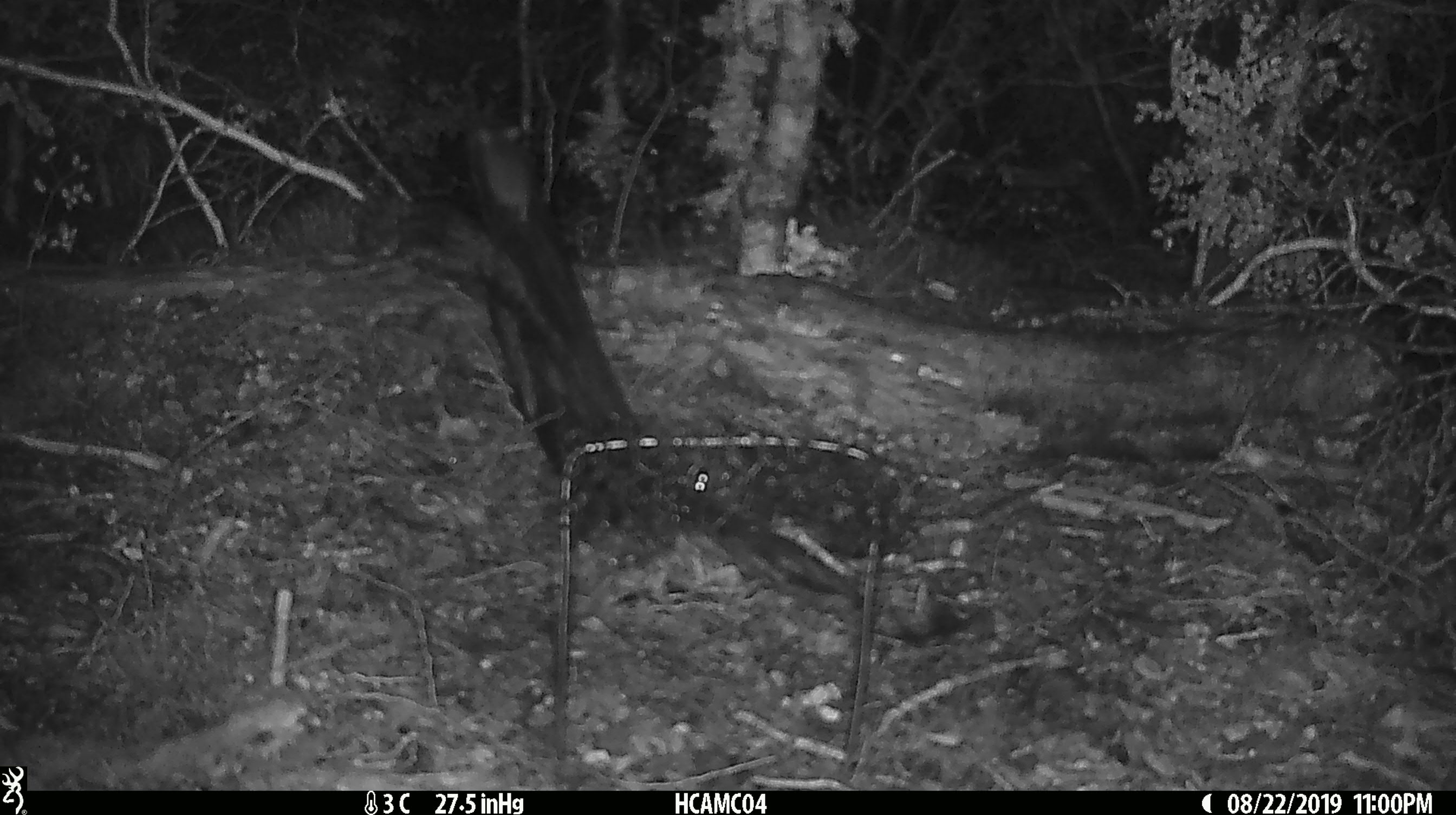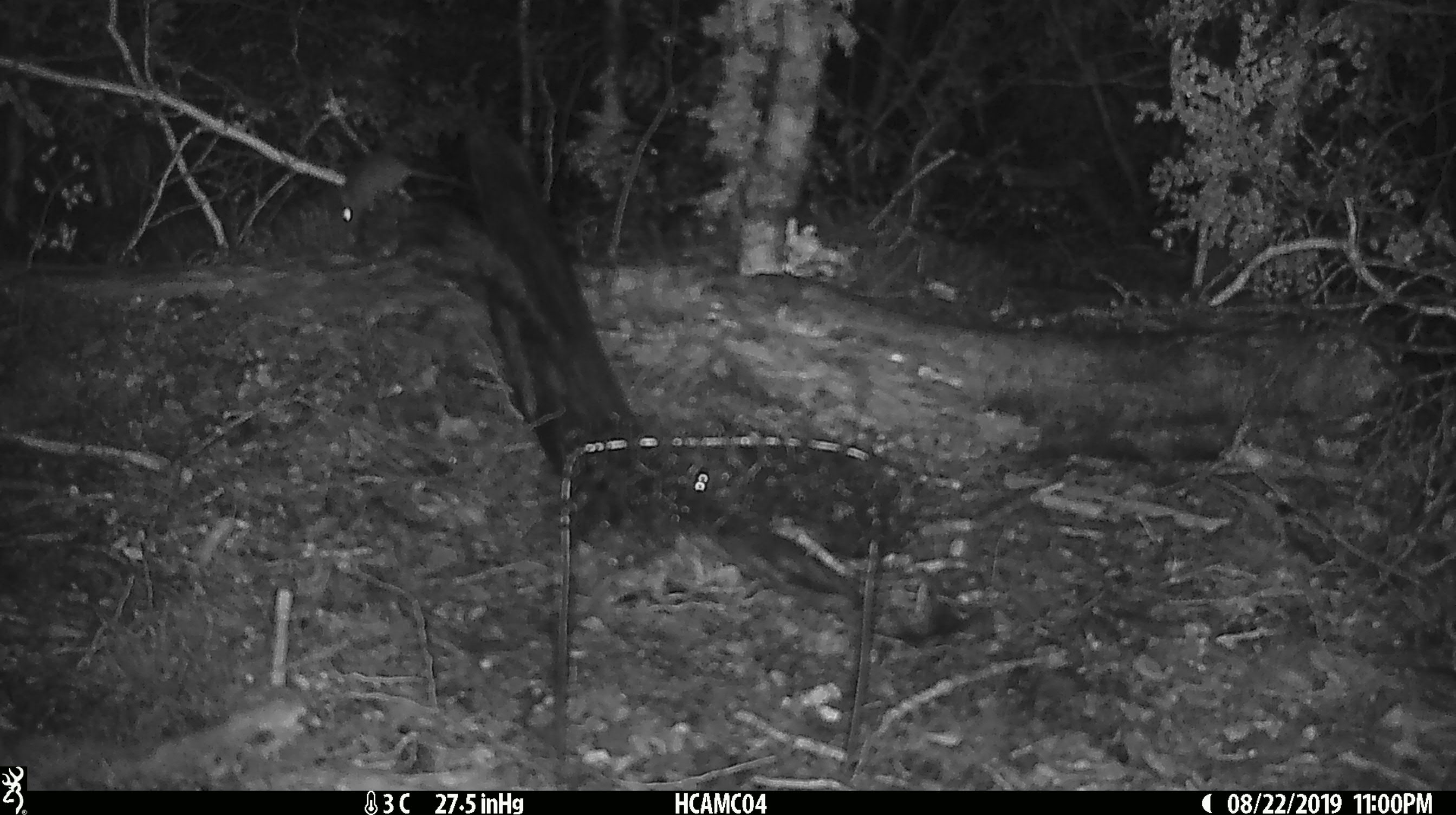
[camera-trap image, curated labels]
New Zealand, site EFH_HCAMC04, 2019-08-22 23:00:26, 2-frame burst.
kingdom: Animalia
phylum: Chordata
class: Mammalia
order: Rodentia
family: Muridae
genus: Mus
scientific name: Mus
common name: mouse